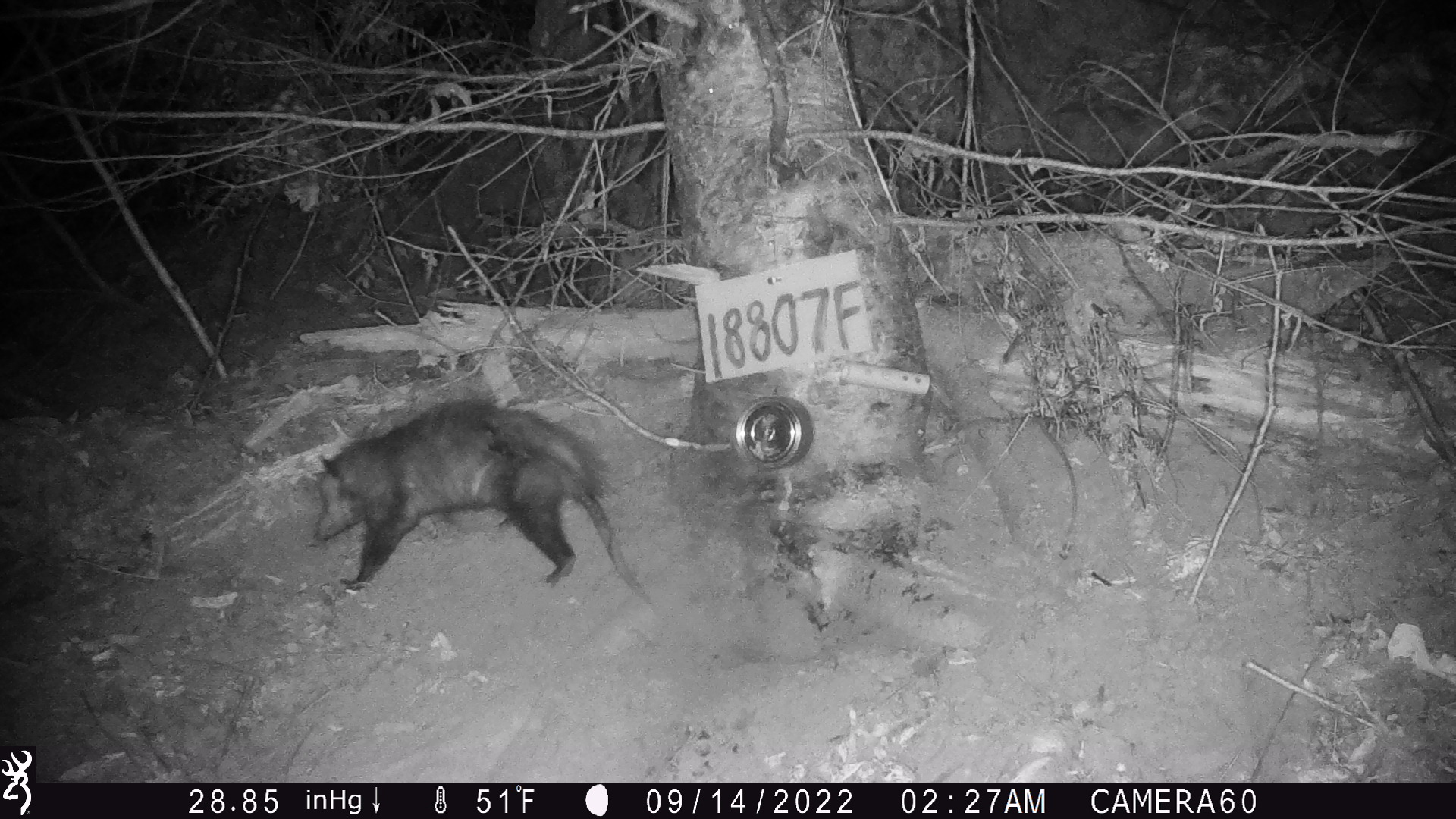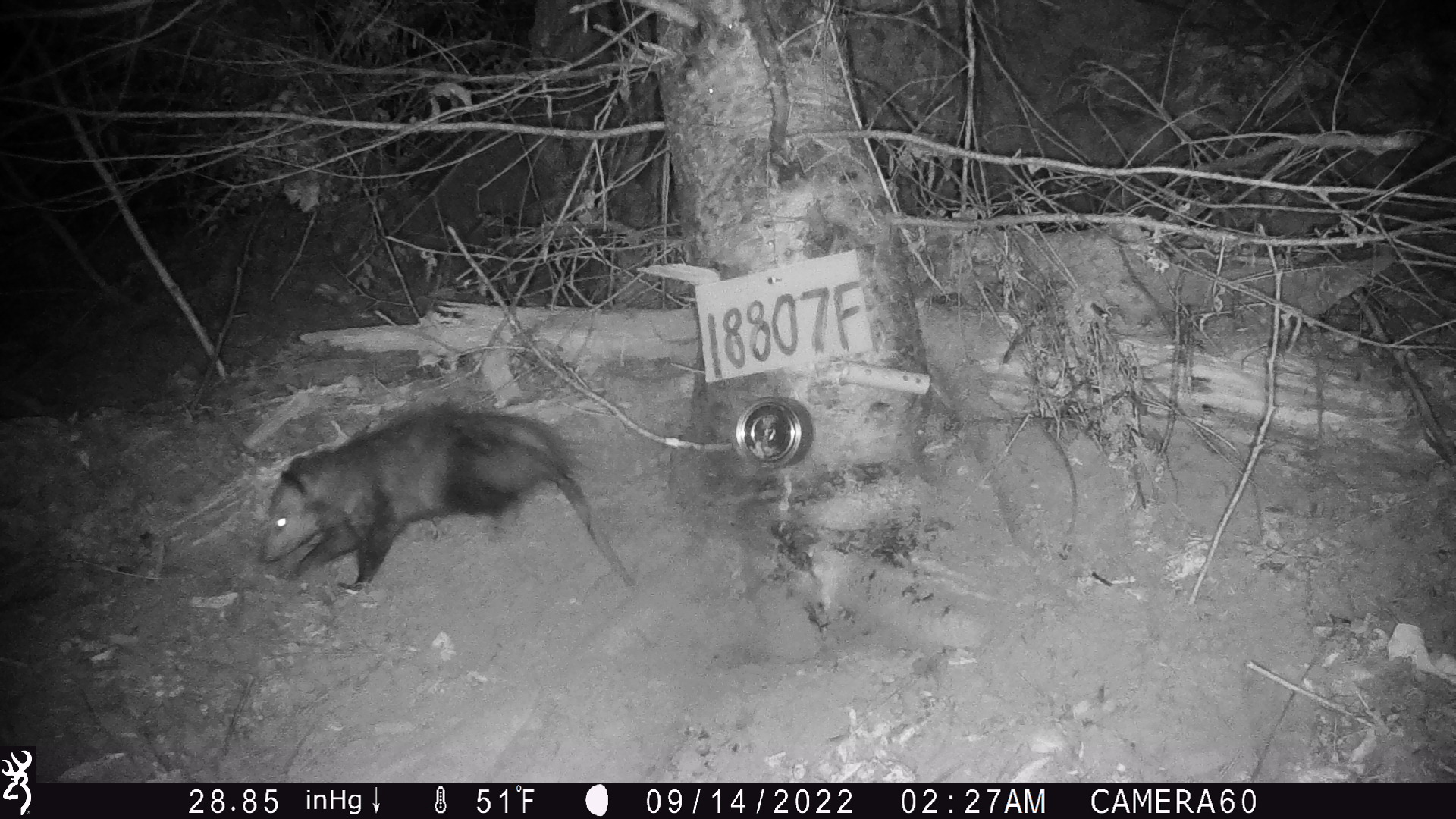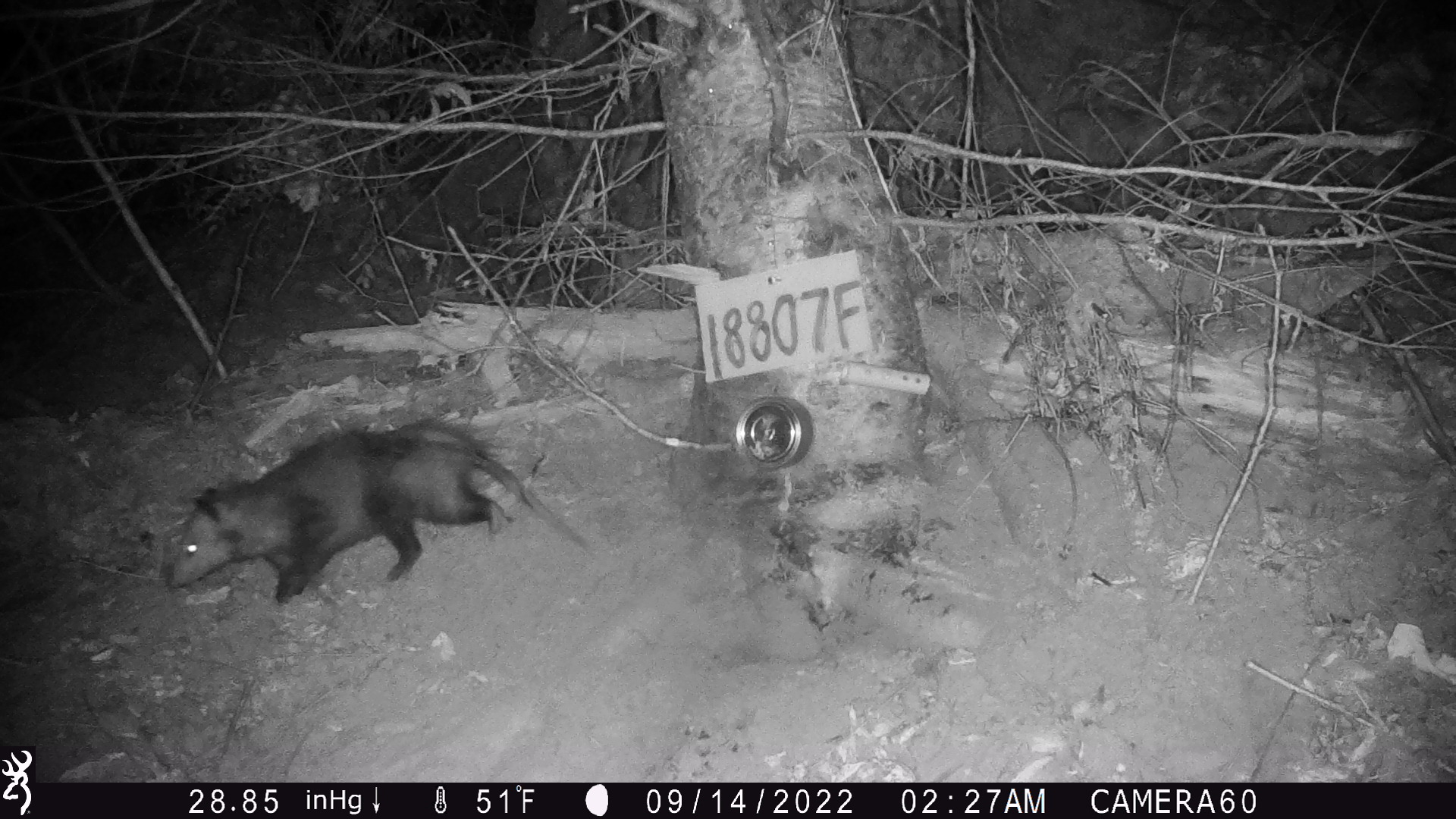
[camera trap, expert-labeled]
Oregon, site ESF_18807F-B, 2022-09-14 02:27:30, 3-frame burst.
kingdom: Animalia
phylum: Chordata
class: Mammalia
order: Didelphimorphia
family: Didelphidae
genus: Didelphis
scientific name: Didelphis virginiana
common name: virginia opossum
Virginia opossum (Didelphis virginiana).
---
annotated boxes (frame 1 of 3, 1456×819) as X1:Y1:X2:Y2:
virginia opossum: 293:397:658:623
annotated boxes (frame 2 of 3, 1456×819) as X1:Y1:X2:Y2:
virginia opossum: 236:385:650:609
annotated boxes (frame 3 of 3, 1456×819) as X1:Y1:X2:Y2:
virginia opossum: 133:419:610:610